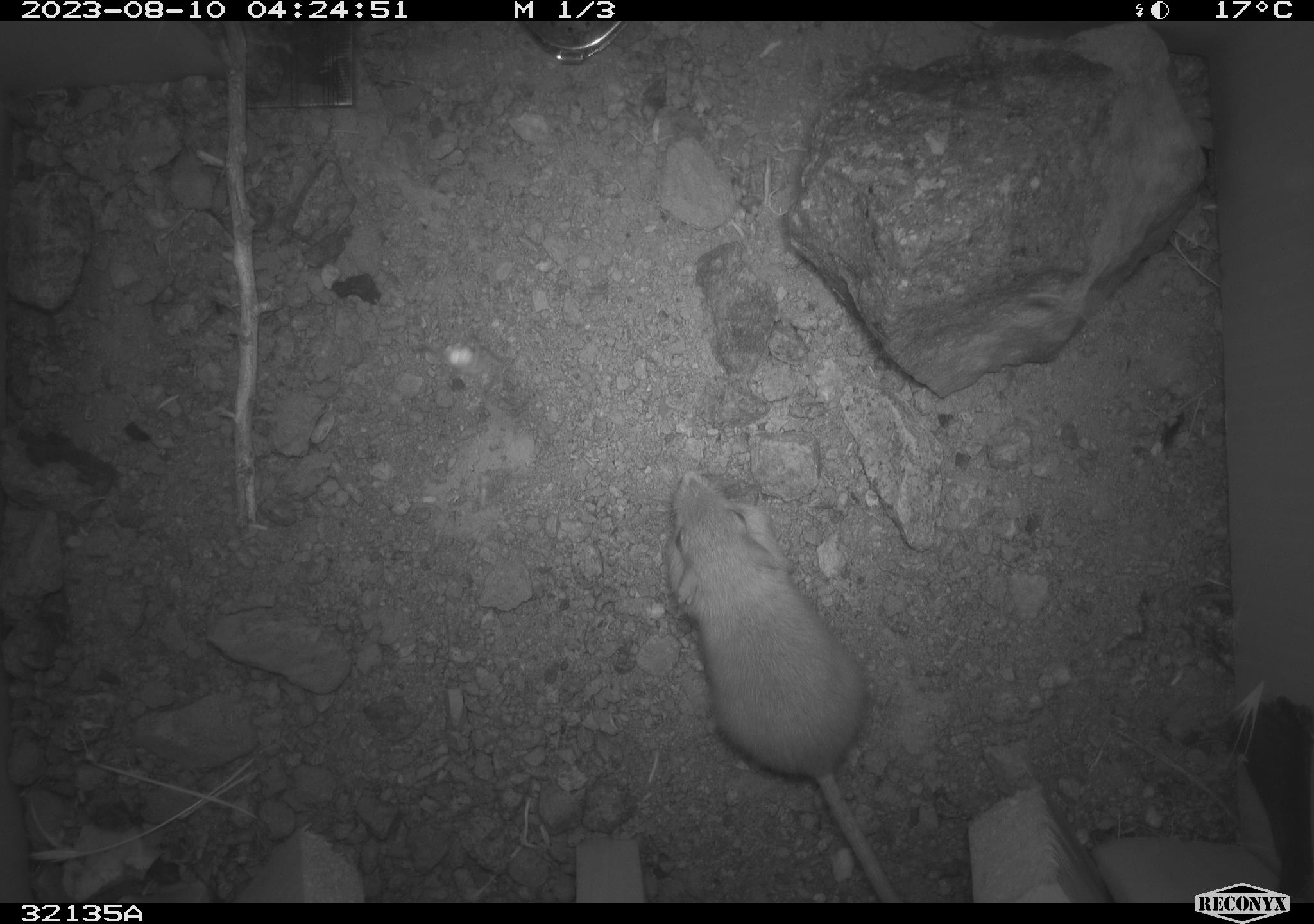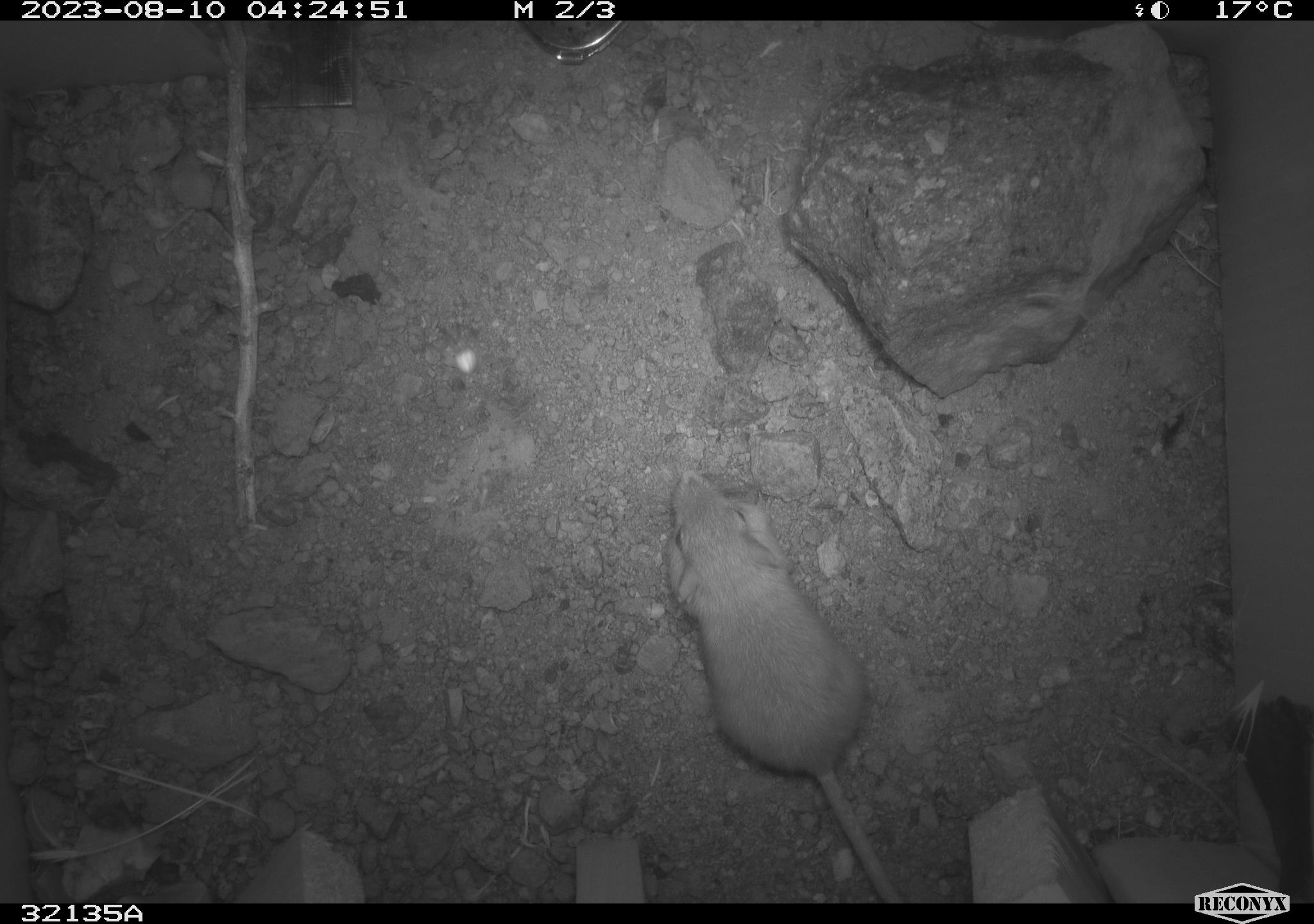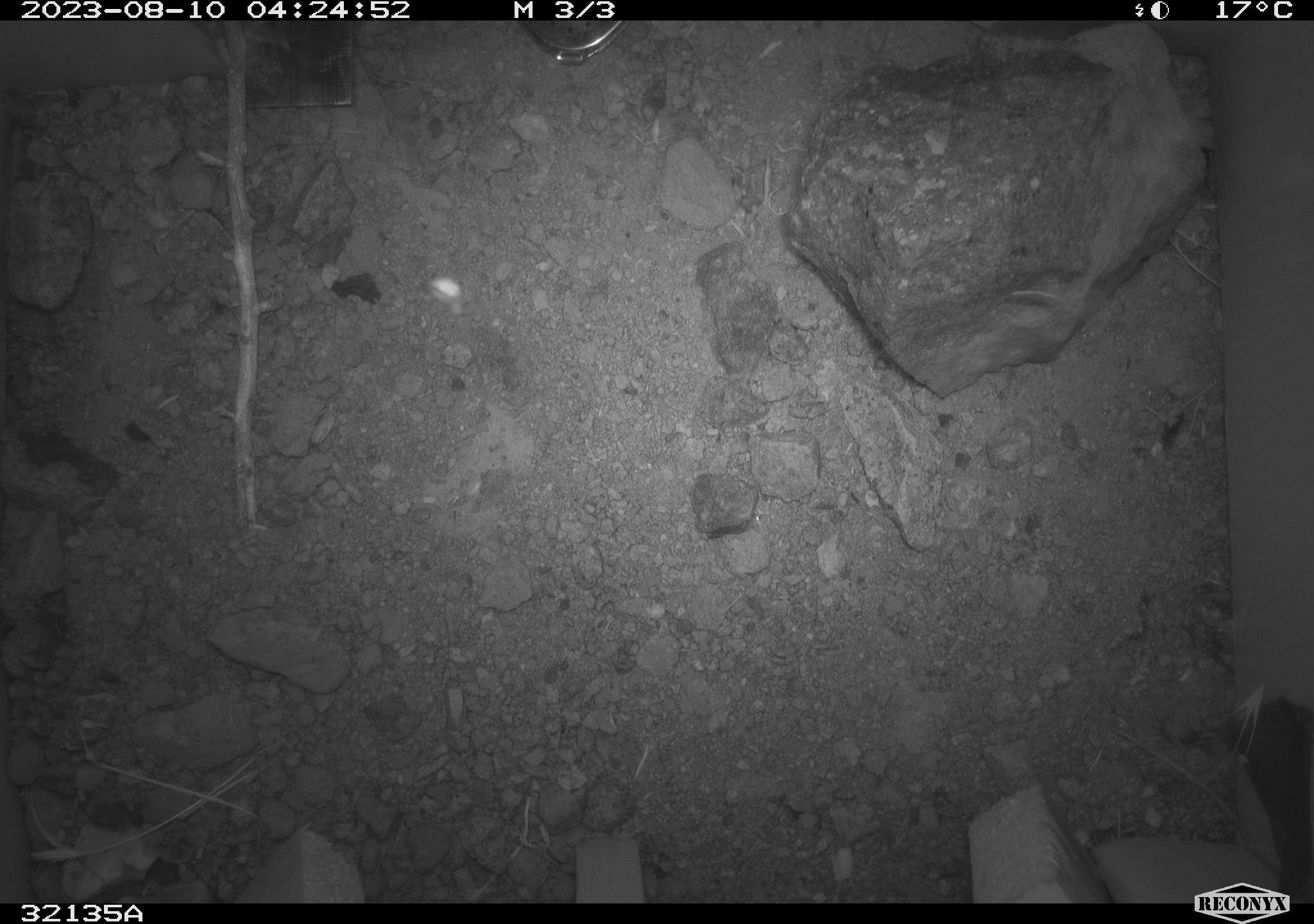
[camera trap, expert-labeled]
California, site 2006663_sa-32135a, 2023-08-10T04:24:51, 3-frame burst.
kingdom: Animalia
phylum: Chordata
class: Mammalia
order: Rodentia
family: Heteromyidae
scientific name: Heteromyidae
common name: kangaroo rats and pocket mice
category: heteromyidae family